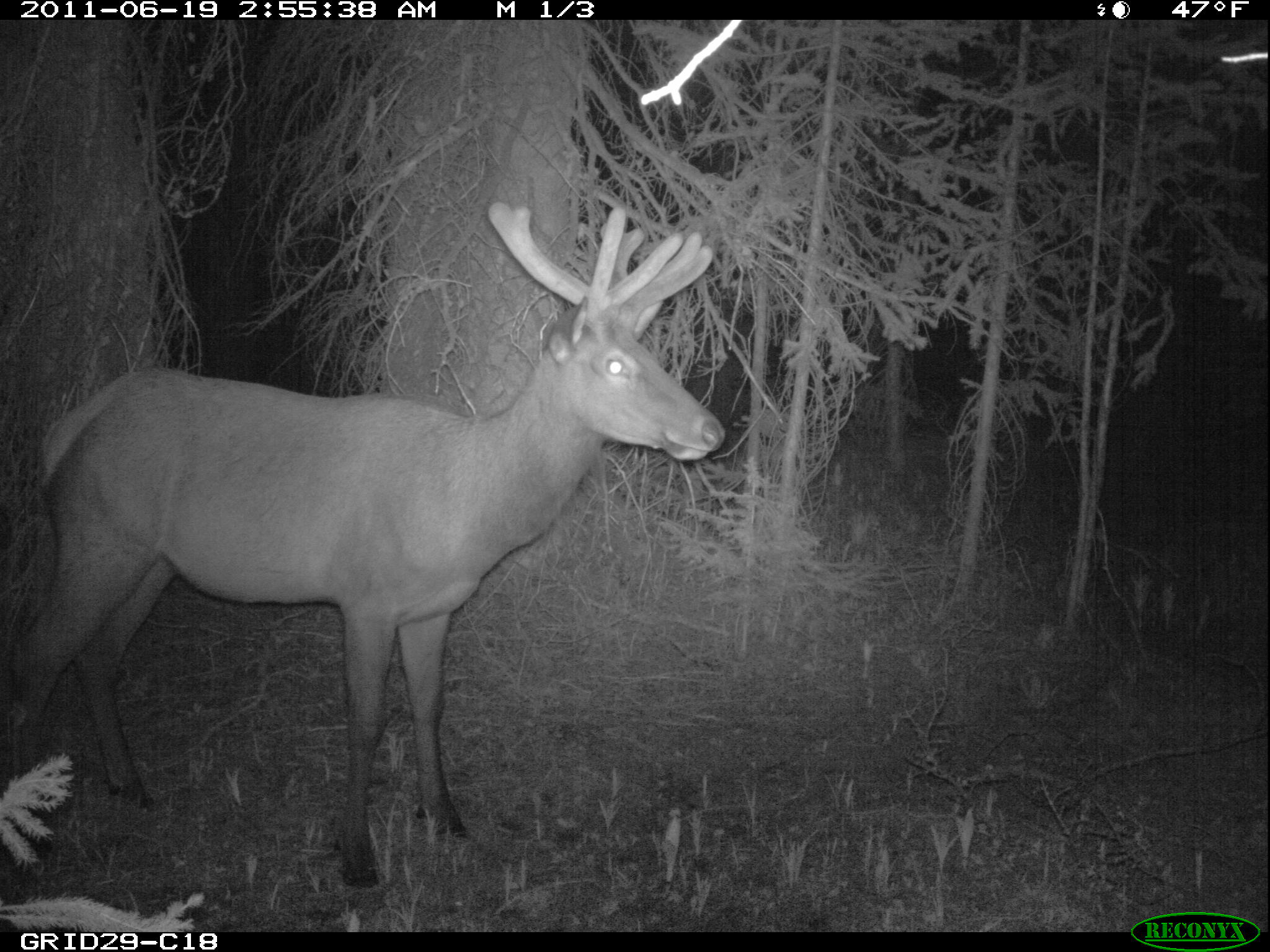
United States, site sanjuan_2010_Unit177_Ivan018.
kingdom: Animalia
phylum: Chordata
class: Mammalia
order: Artiodactyla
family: Cervidae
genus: Cervus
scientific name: Cervus elaphus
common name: red deer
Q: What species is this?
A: Cervus elaphus (red deer).